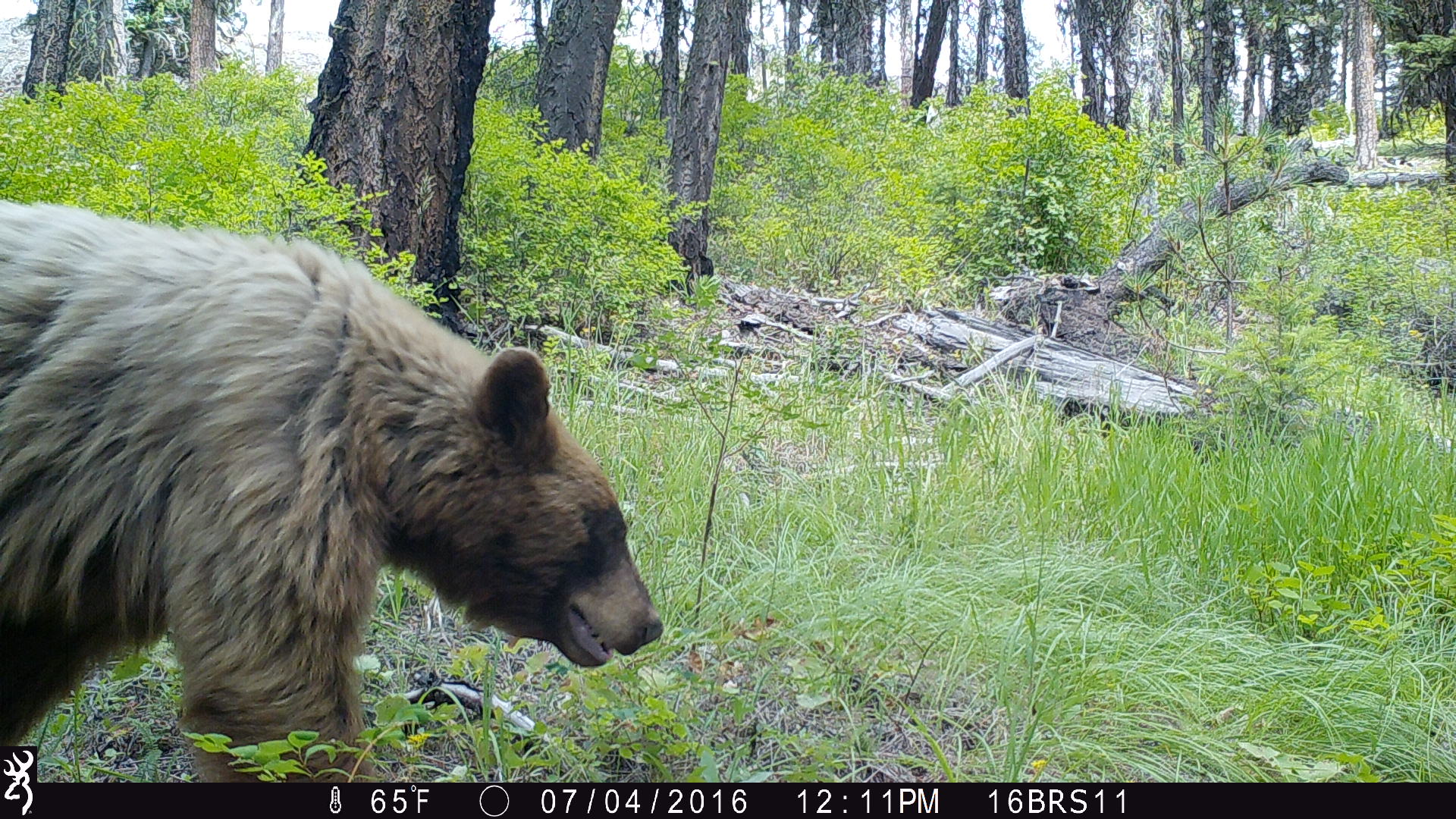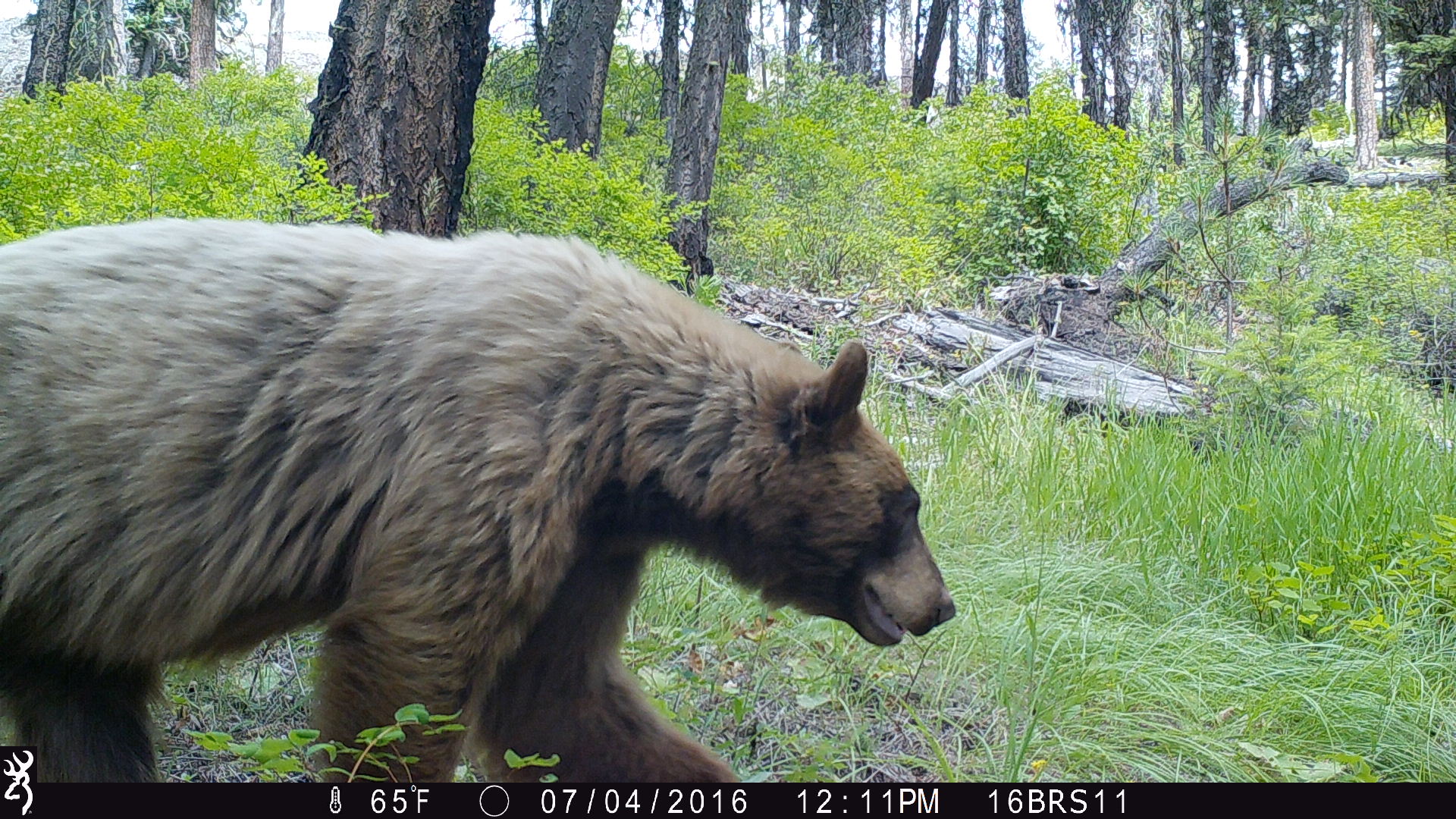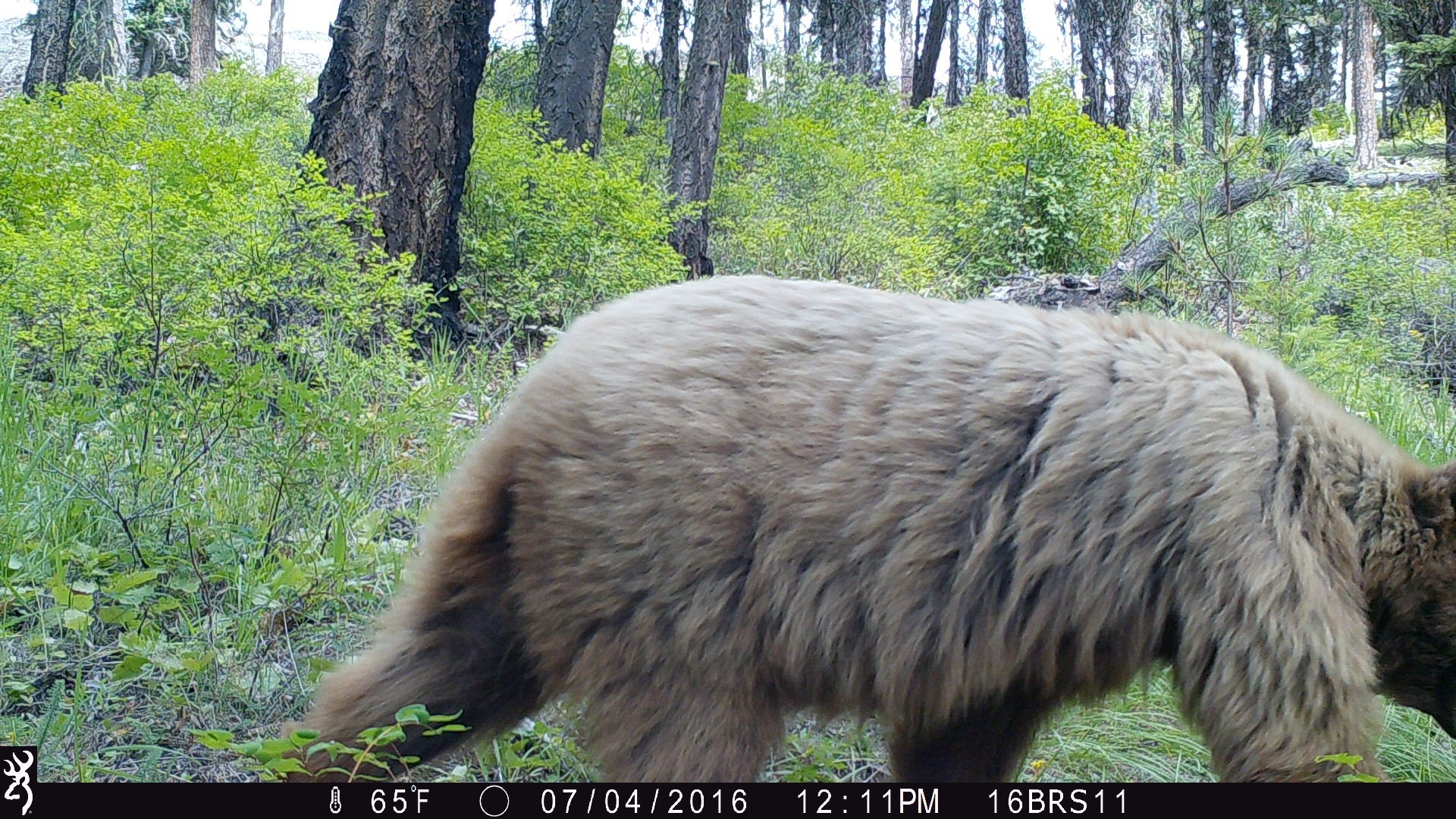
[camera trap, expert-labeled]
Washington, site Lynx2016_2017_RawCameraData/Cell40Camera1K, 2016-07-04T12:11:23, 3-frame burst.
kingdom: Animalia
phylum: Chordata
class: Mammalia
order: Carnivora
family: Ursidae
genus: Ursus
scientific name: Ursus americanus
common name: american black bear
Ursus americanus (american black bear). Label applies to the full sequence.